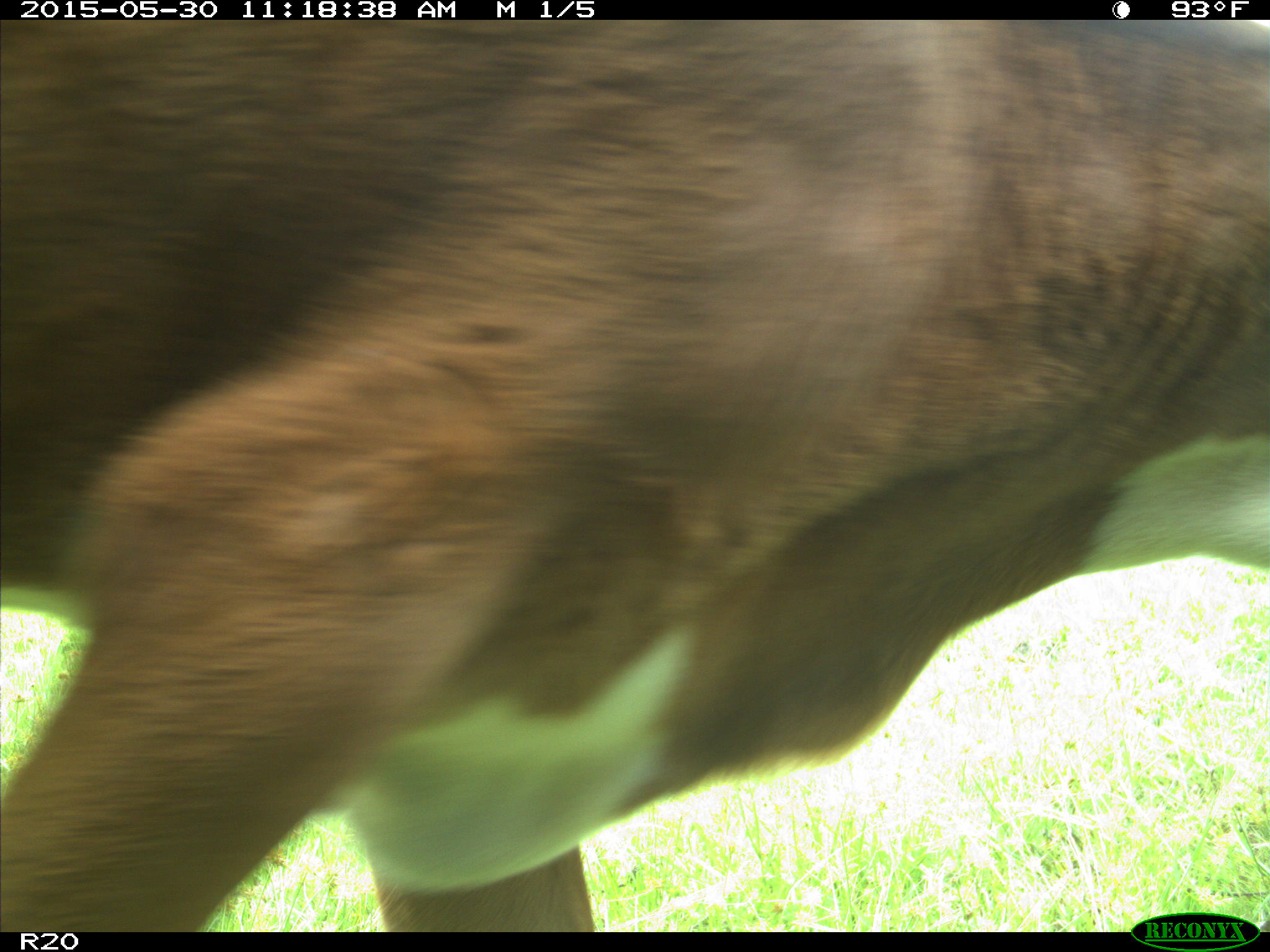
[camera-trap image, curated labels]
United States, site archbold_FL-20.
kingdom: Animalia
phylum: Chordata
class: Mammalia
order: Artiodactyla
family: Bovidae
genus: Bos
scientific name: Bos taurus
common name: domestic cow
Bos taurus (domestic cow).